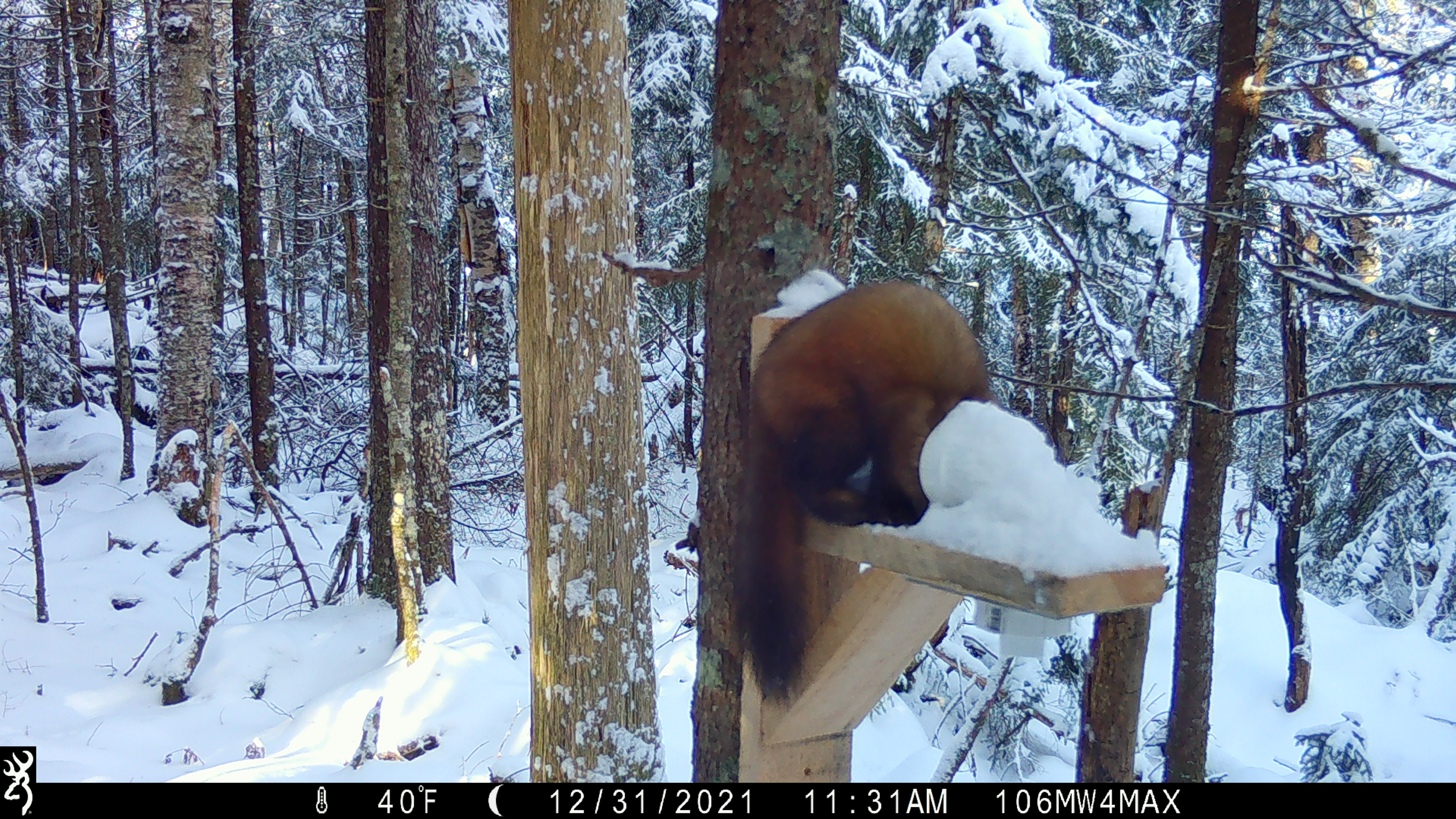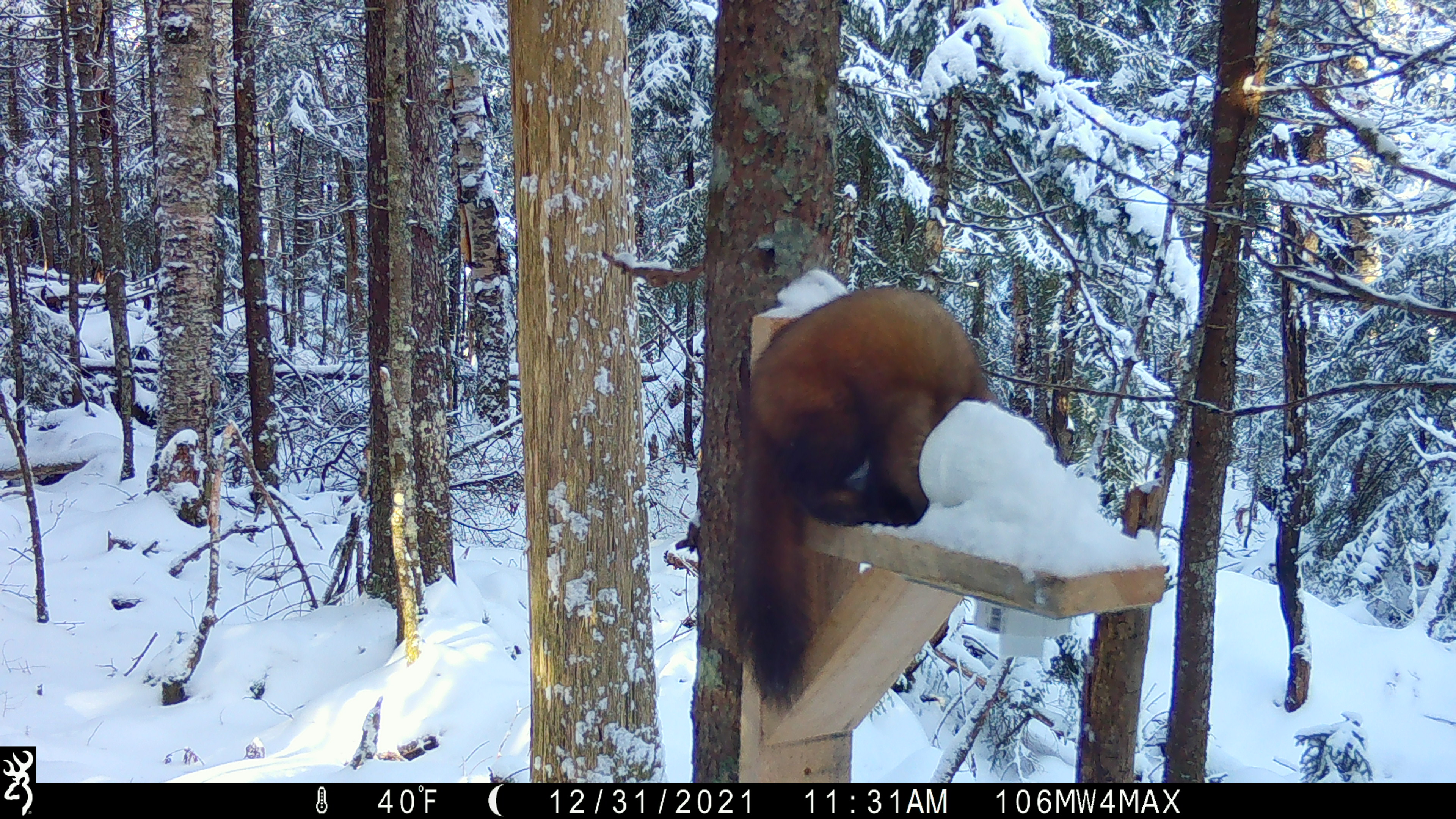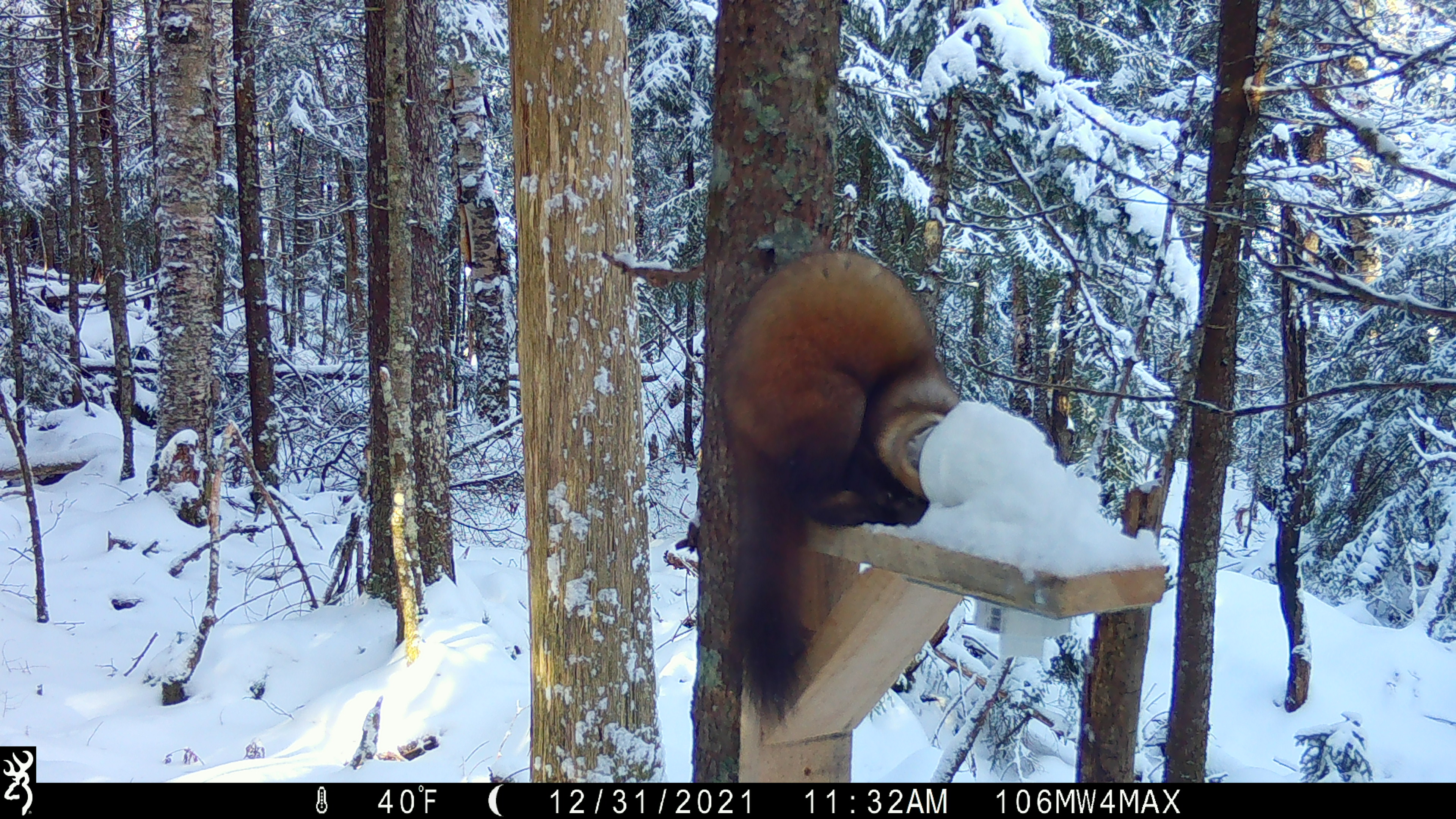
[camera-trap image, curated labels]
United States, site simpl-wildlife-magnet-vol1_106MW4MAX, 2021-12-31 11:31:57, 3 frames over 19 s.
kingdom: Animalia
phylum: Chordata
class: Mammalia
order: Carnivora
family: Mustelidae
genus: Martes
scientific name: Martes americana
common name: american marten